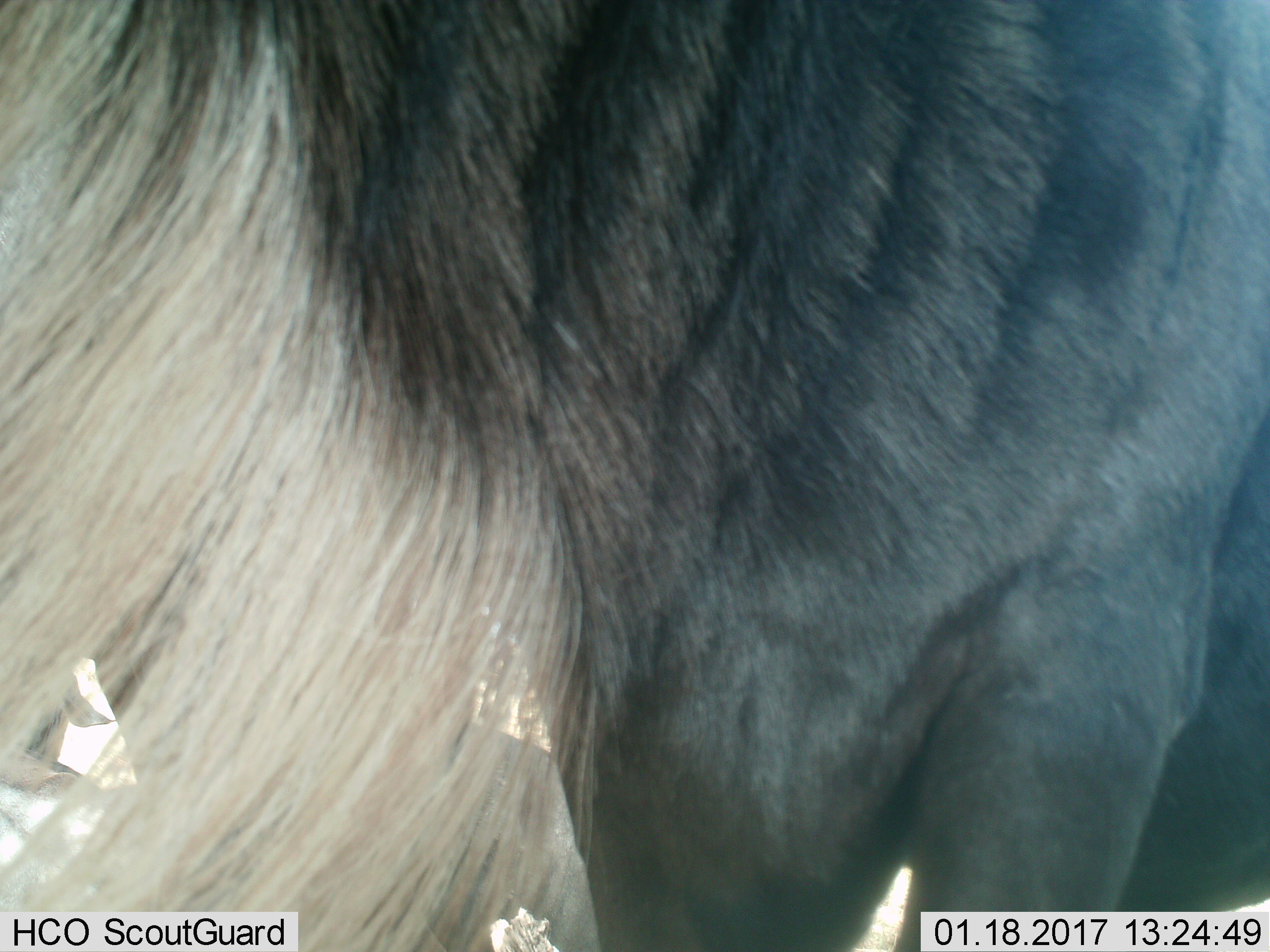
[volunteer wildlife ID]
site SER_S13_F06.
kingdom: Animalia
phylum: Chordata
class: Mammalia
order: Artiodactyla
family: Bovidae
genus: Connochaetes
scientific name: Connochaetes taurinus taurinus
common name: blue wildebeest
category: wildebeestblue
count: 1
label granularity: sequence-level